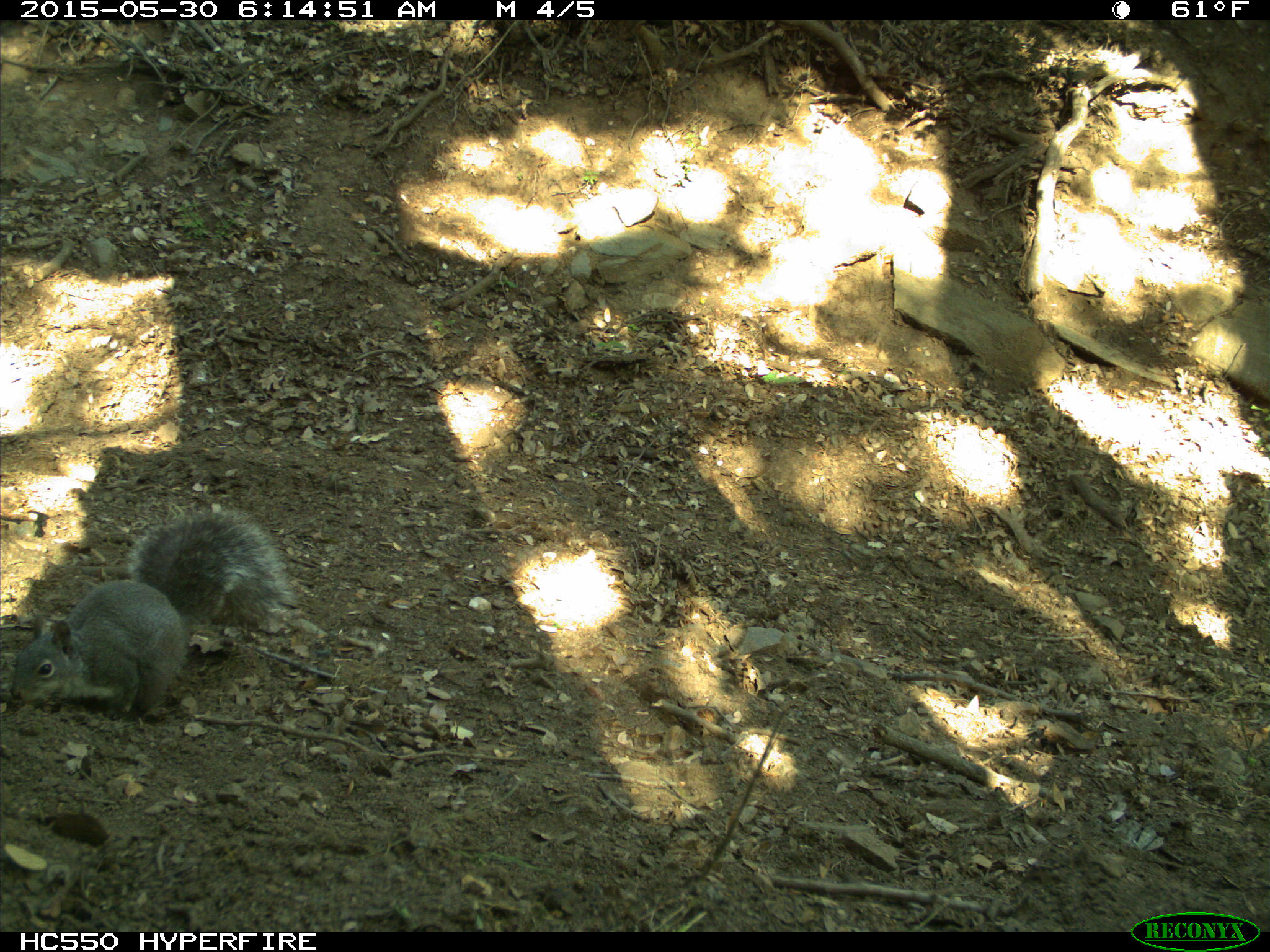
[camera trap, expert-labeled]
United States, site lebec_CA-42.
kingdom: Animalia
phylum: Chordata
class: Mammalia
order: Rodentia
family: Sciuridae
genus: Sciurus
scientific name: Sciurus carolinensis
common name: eastern gray squirrel